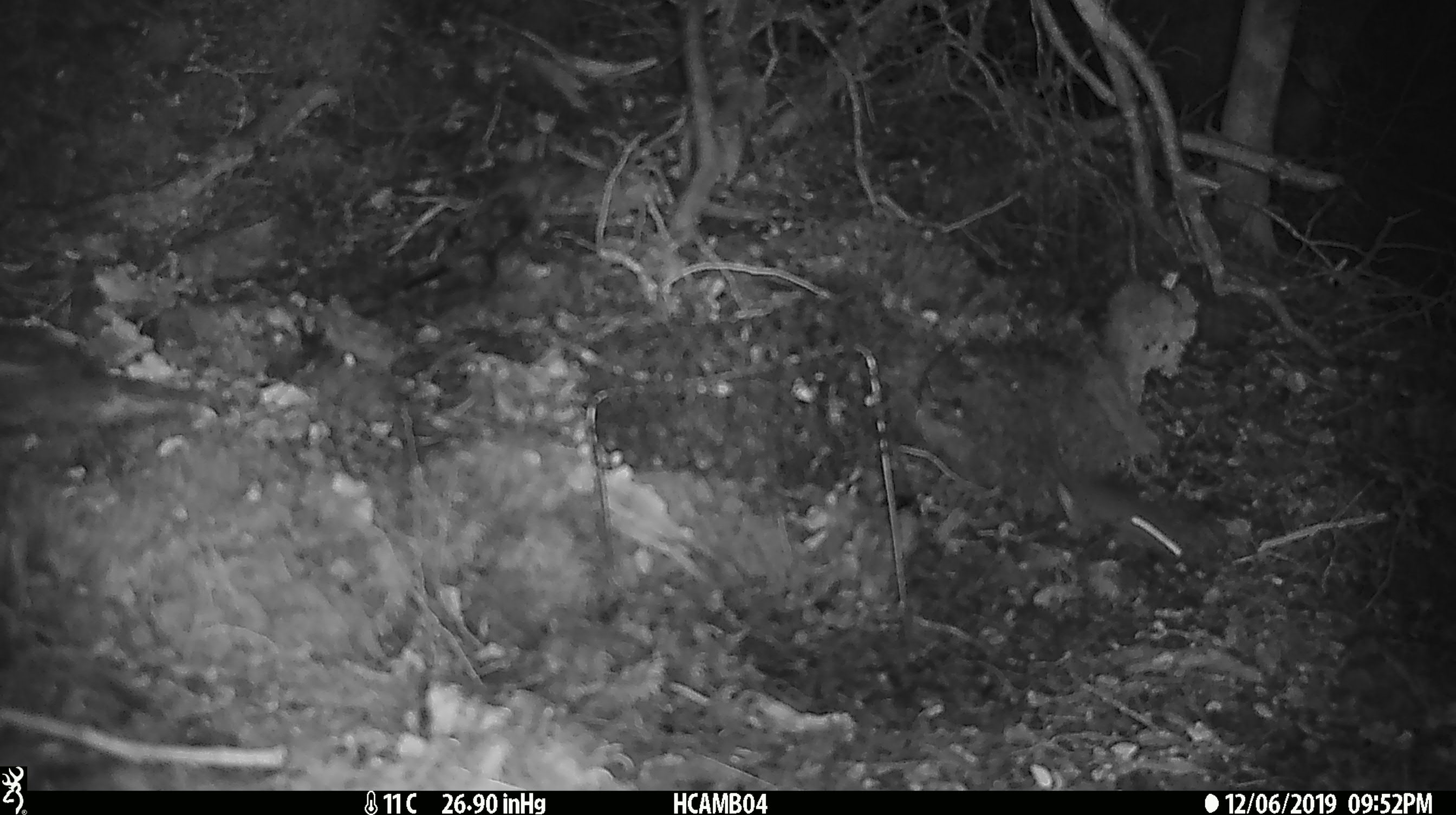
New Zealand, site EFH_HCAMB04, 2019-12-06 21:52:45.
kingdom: Animalia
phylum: Chordata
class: Mammalia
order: Rodentia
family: Muridae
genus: Mus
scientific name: Mus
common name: mouse